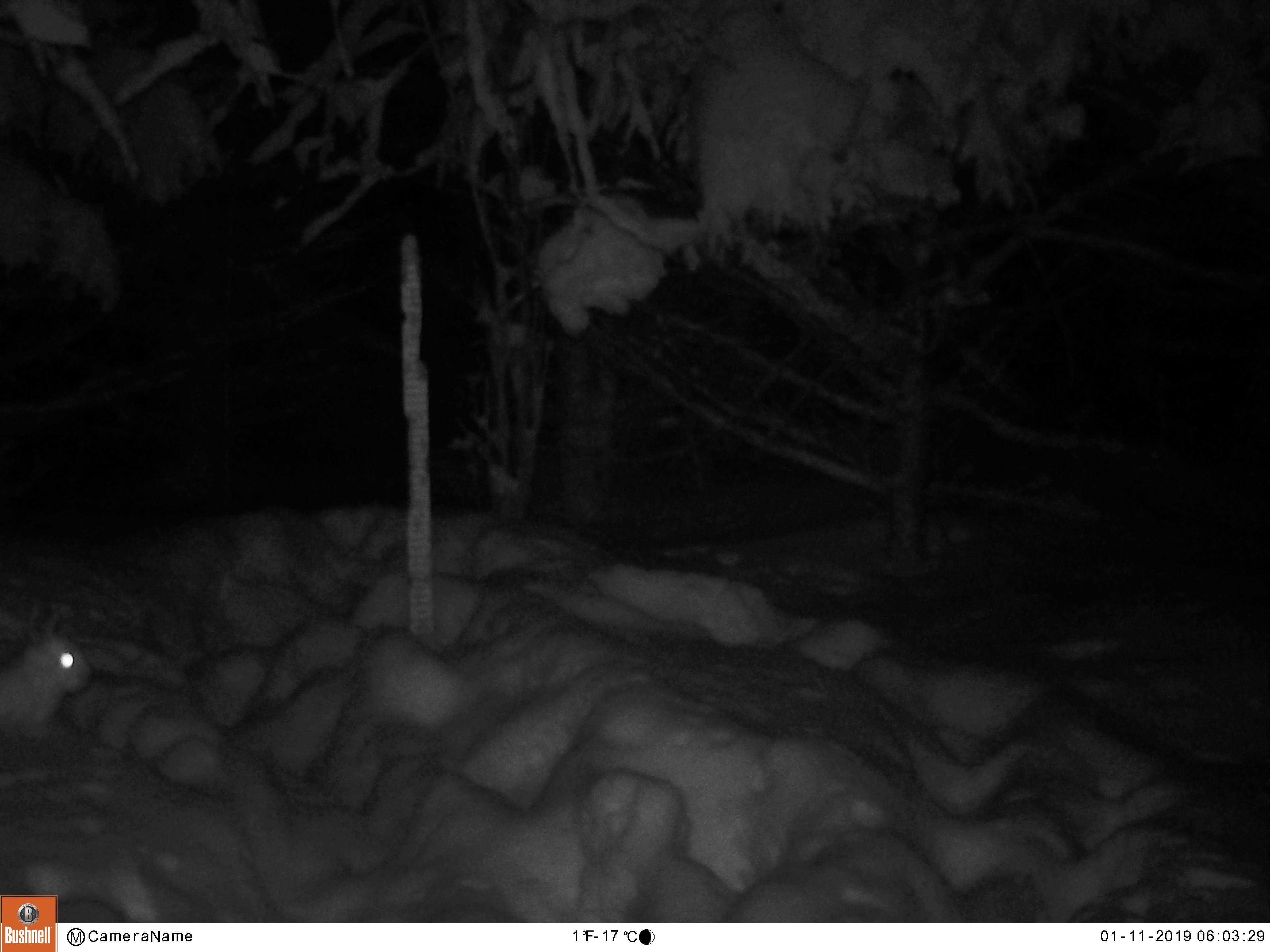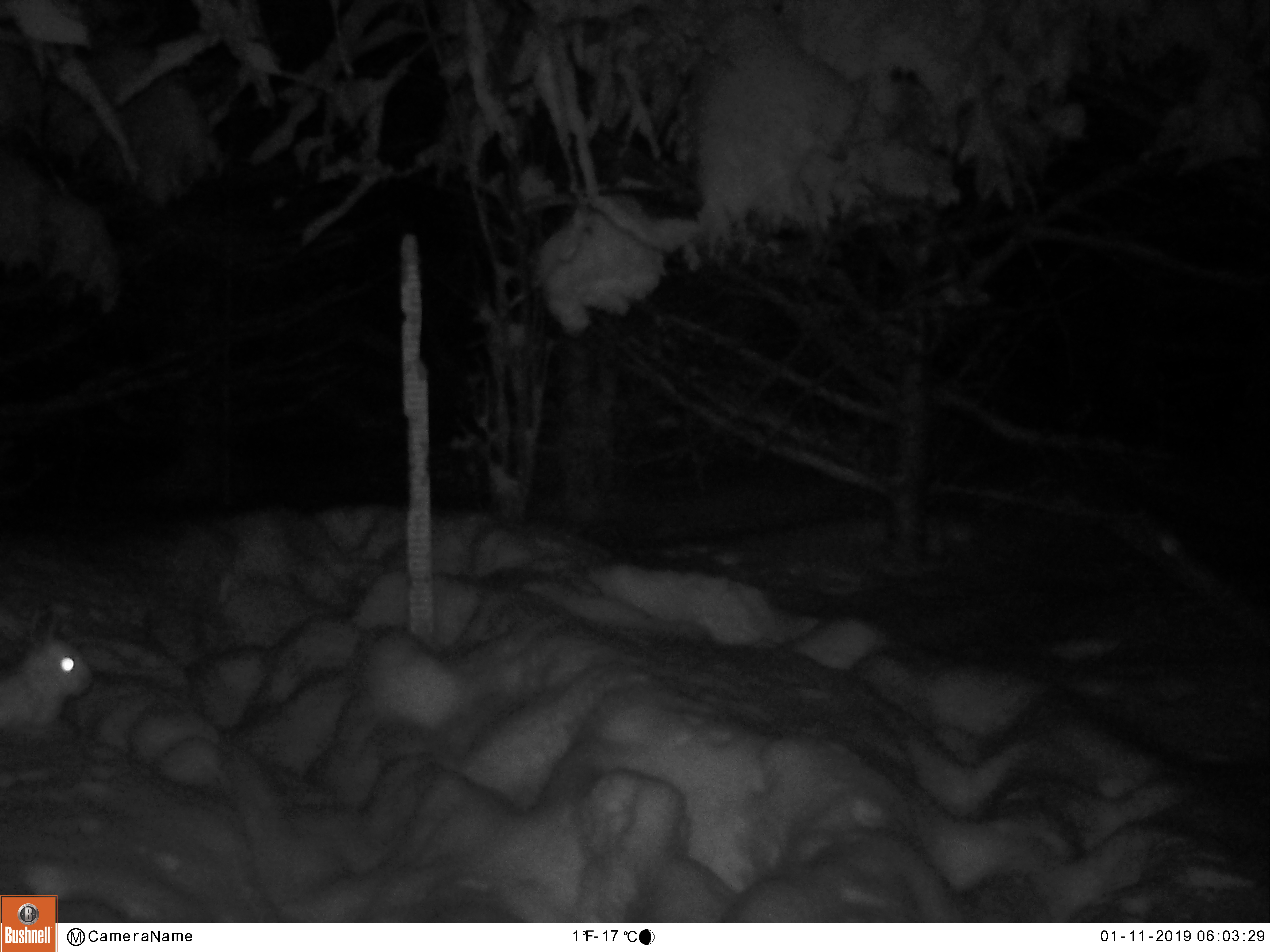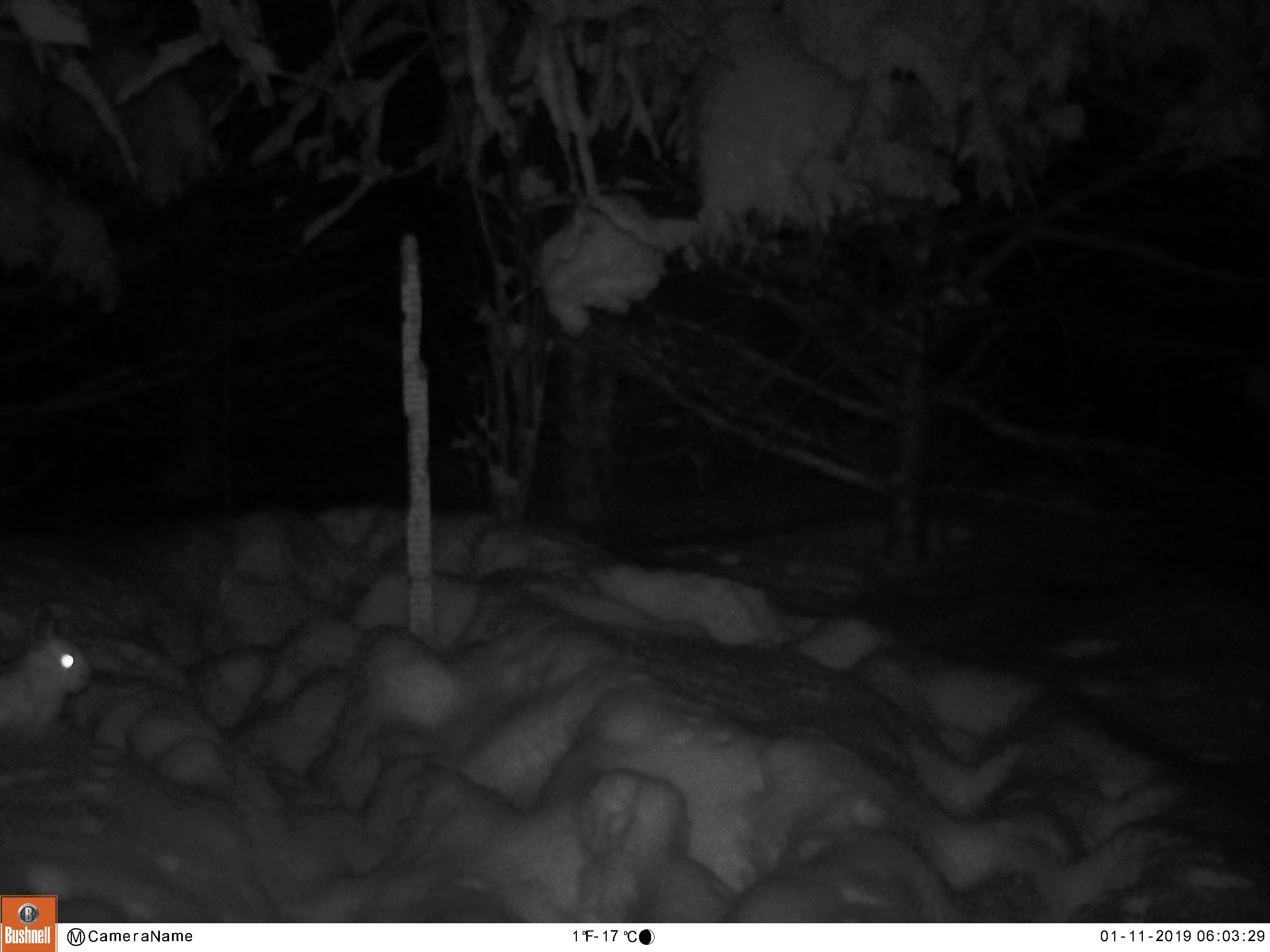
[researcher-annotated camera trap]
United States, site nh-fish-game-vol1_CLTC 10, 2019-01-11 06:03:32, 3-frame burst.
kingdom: Animalia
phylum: Chordata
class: Mammalia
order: Lagomorpha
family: Leporidae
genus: Lepus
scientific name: Lepus americanus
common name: snowshoe hare